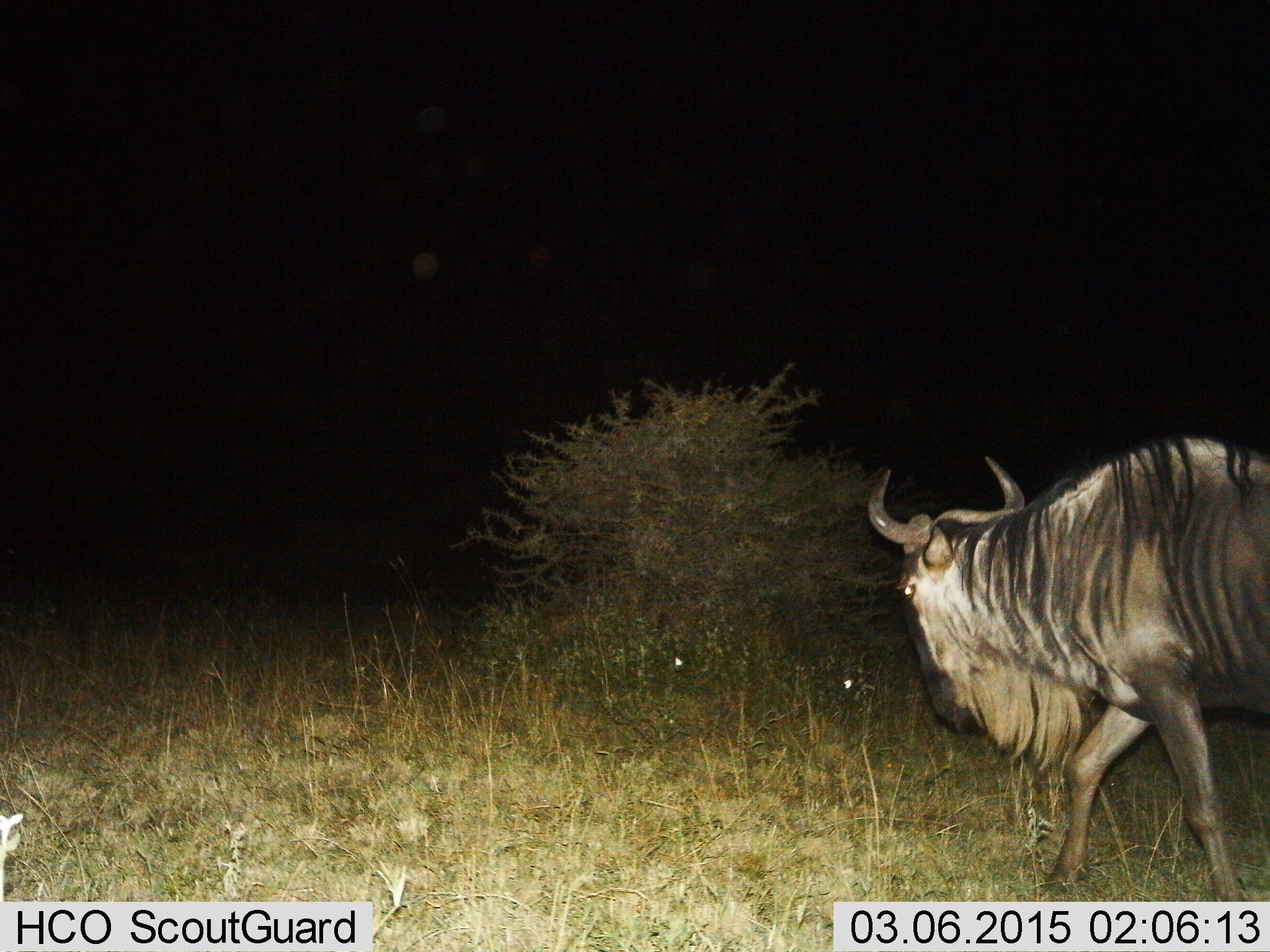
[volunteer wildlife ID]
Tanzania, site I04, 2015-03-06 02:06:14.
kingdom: Animalia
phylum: Chordata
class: Mammalia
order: Artiodactyla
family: Bovidae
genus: Connochaetes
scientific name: Connochaetes taurinus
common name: blue wildebeest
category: wildebeest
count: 1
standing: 18%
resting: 0%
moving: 82%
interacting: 0%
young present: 0%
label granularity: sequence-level